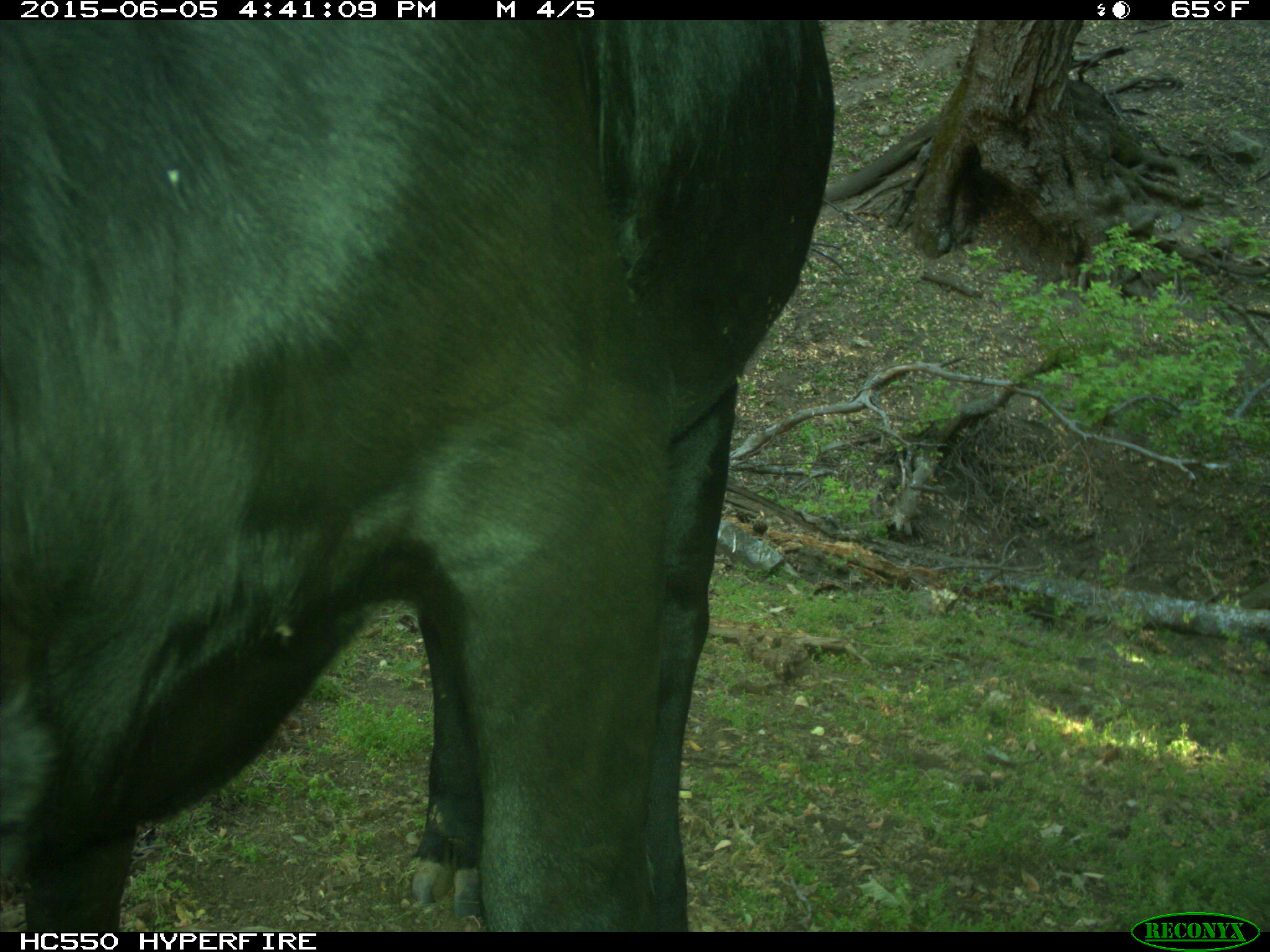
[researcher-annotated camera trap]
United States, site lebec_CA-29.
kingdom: Animalia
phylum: Chordata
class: Mammalia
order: Artiodactyla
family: Bovidae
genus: Bos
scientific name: Bos taurus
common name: domestic cow